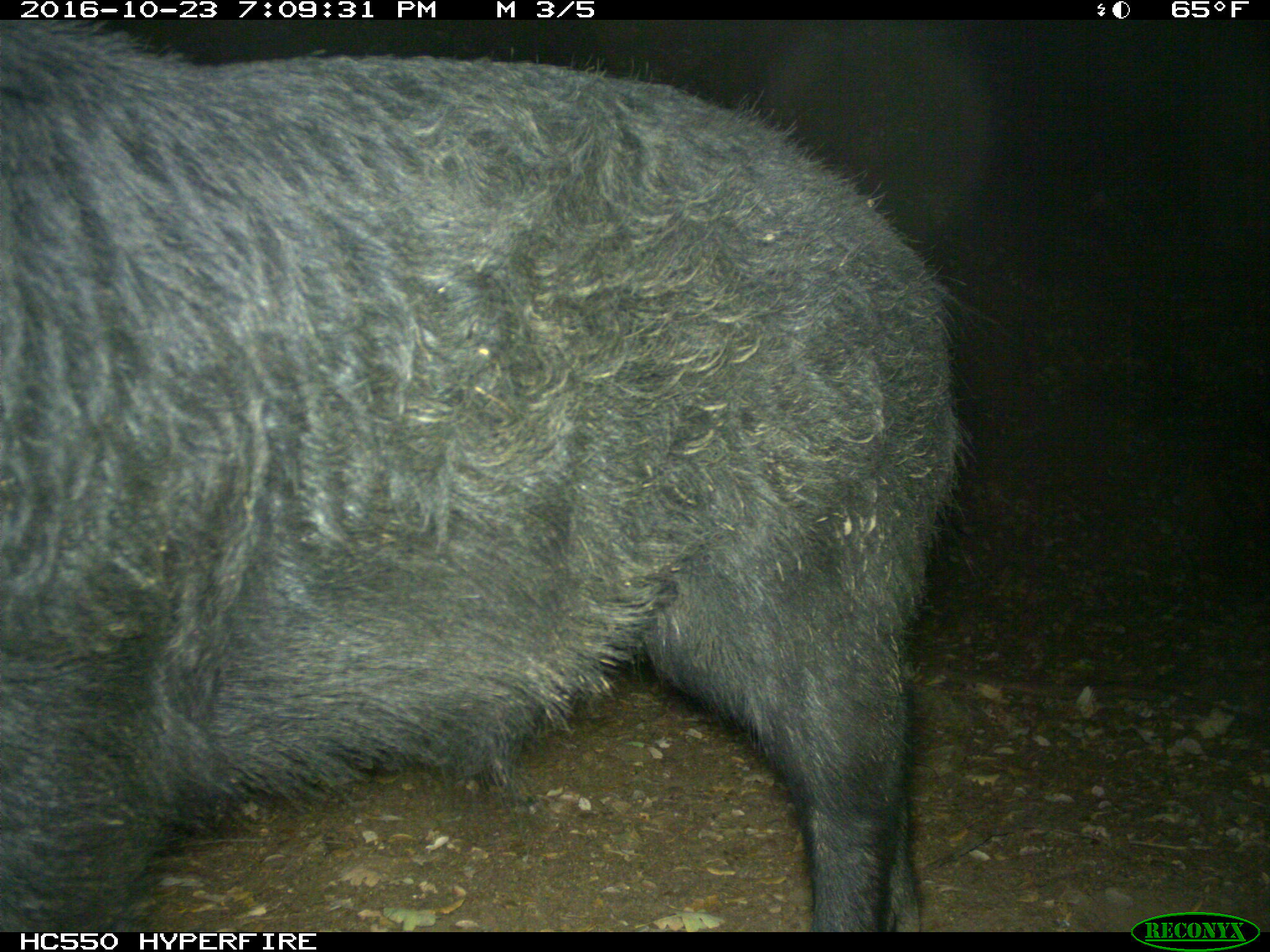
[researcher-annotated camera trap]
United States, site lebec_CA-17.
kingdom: Animalia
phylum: Chordata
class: Mammalia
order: Artiodactyla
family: Suidae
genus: Sus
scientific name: Sus scrofa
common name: wild boar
Sus scrofa (wild boar).